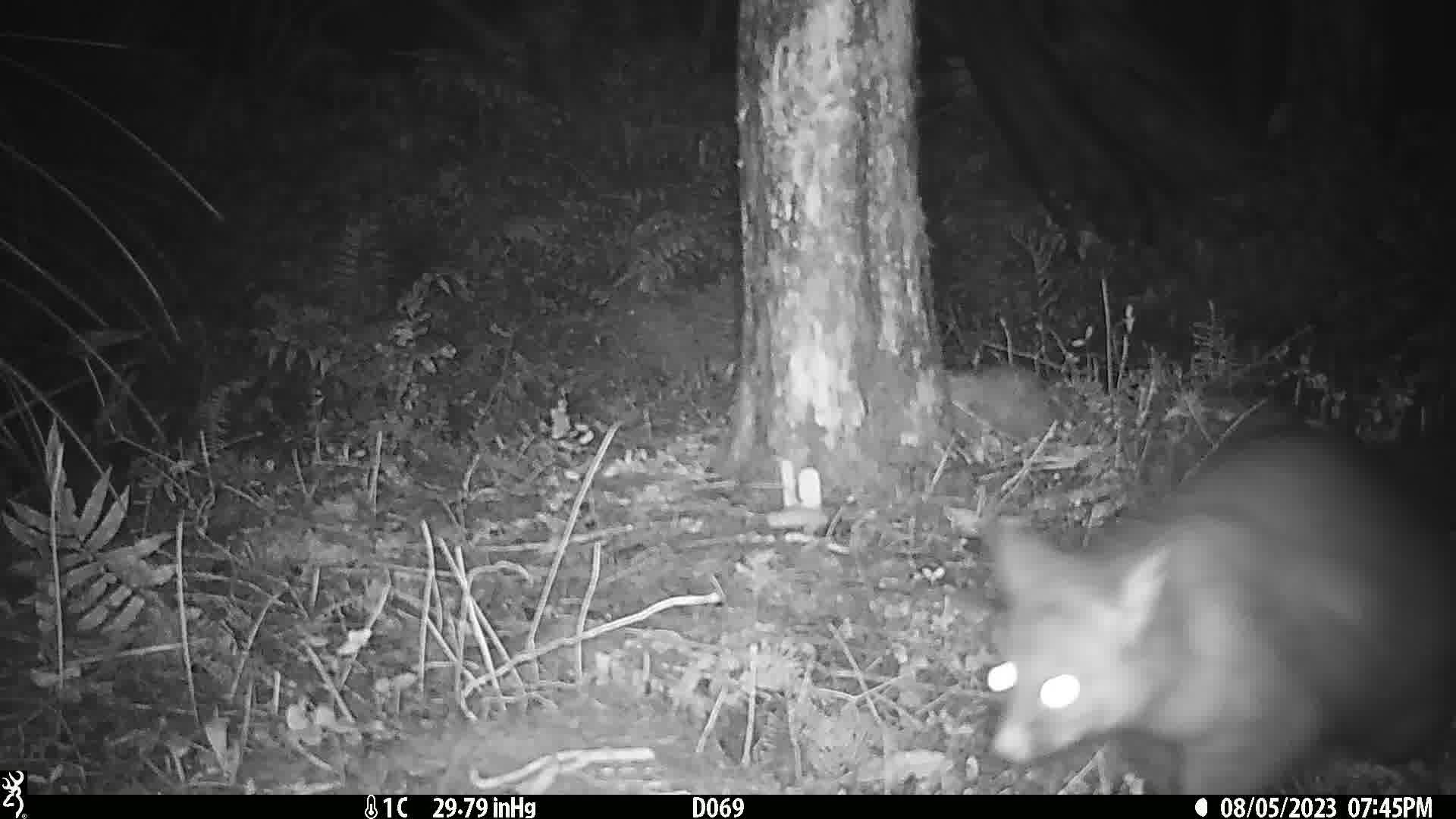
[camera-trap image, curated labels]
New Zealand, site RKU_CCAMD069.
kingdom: Animalia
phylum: Chordata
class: Mammalia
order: Diprotodontia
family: Phalangeridae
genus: Trichosurus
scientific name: Trichosurus vulpecula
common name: common brushtail possum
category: possum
Possum (common brushtail possum) (Trichosurus vulpecula).